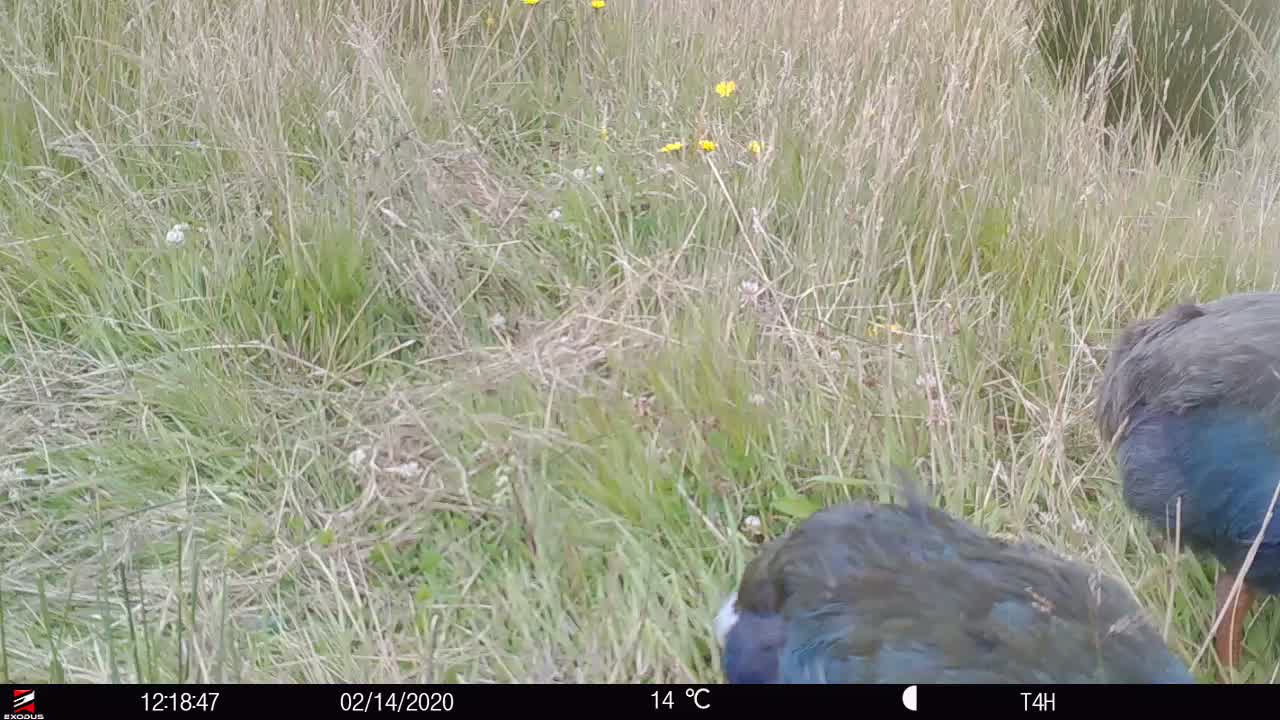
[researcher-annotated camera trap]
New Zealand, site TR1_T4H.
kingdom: Animalia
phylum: Chordata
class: Aves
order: Gruiformes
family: Rallidae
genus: Porphyrio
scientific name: Porphyrio mantelli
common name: takahe